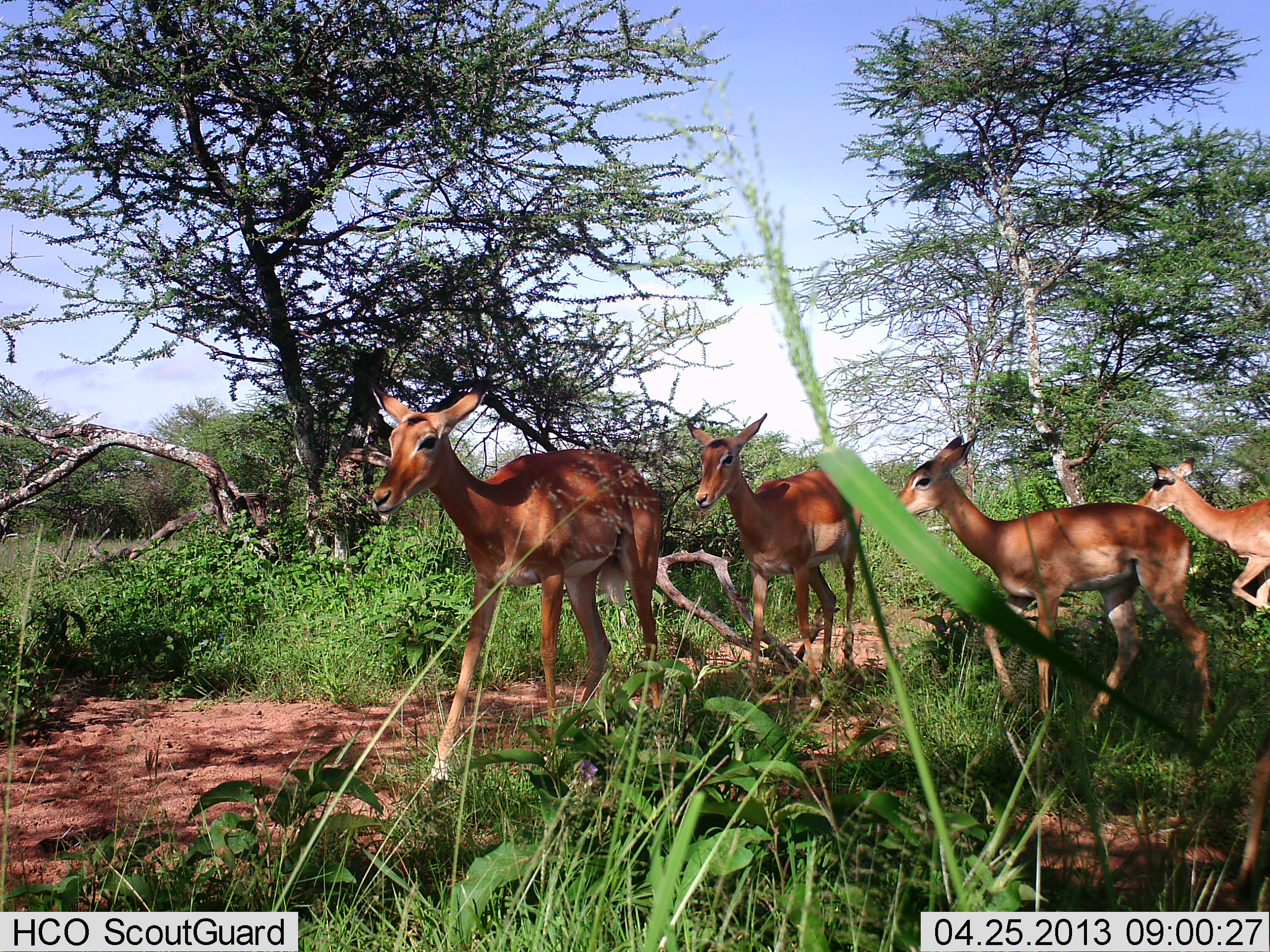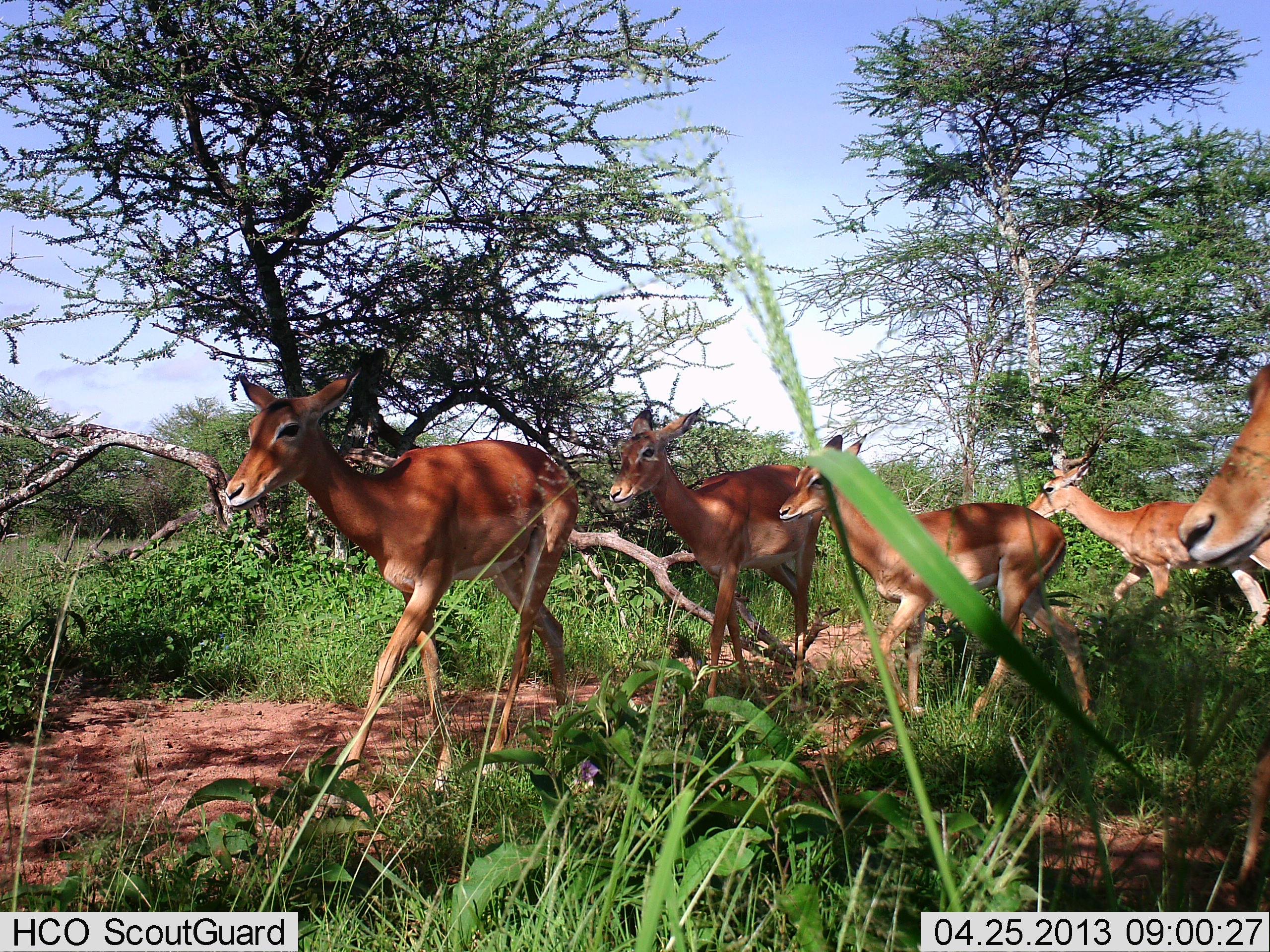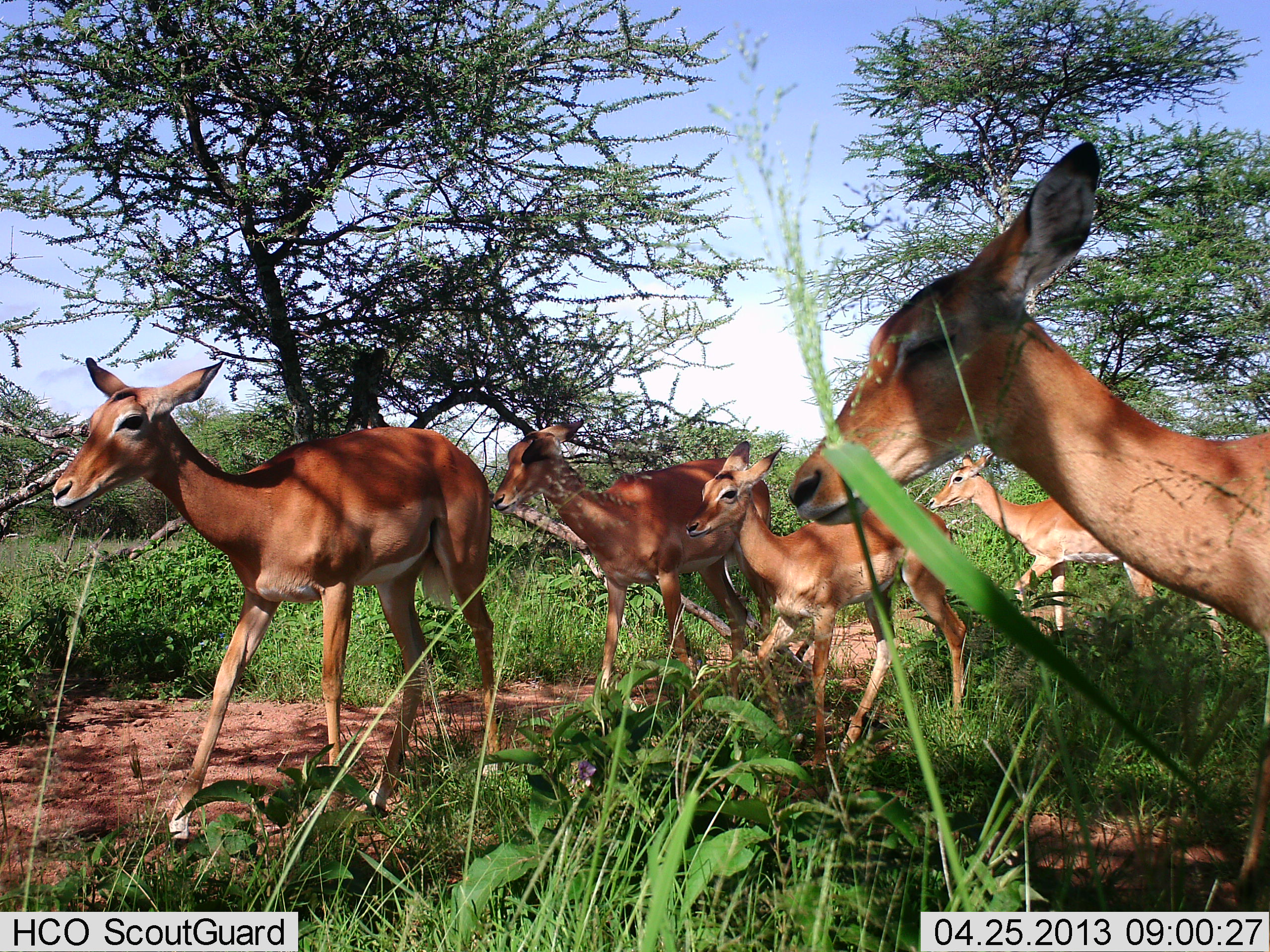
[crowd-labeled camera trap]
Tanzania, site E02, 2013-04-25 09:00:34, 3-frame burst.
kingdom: Animalia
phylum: Chordata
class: Mammalia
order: Artiodactyla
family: Bovidae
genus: Aepyceros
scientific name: Aepyceros melampus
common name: impala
Impala (Aepyceros melampus), count 5. Behavior (volunteer vote fractions): standing 4%, resting 0%, moving 100%, interacting 0%. Young present (vote fraction): 56%. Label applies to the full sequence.